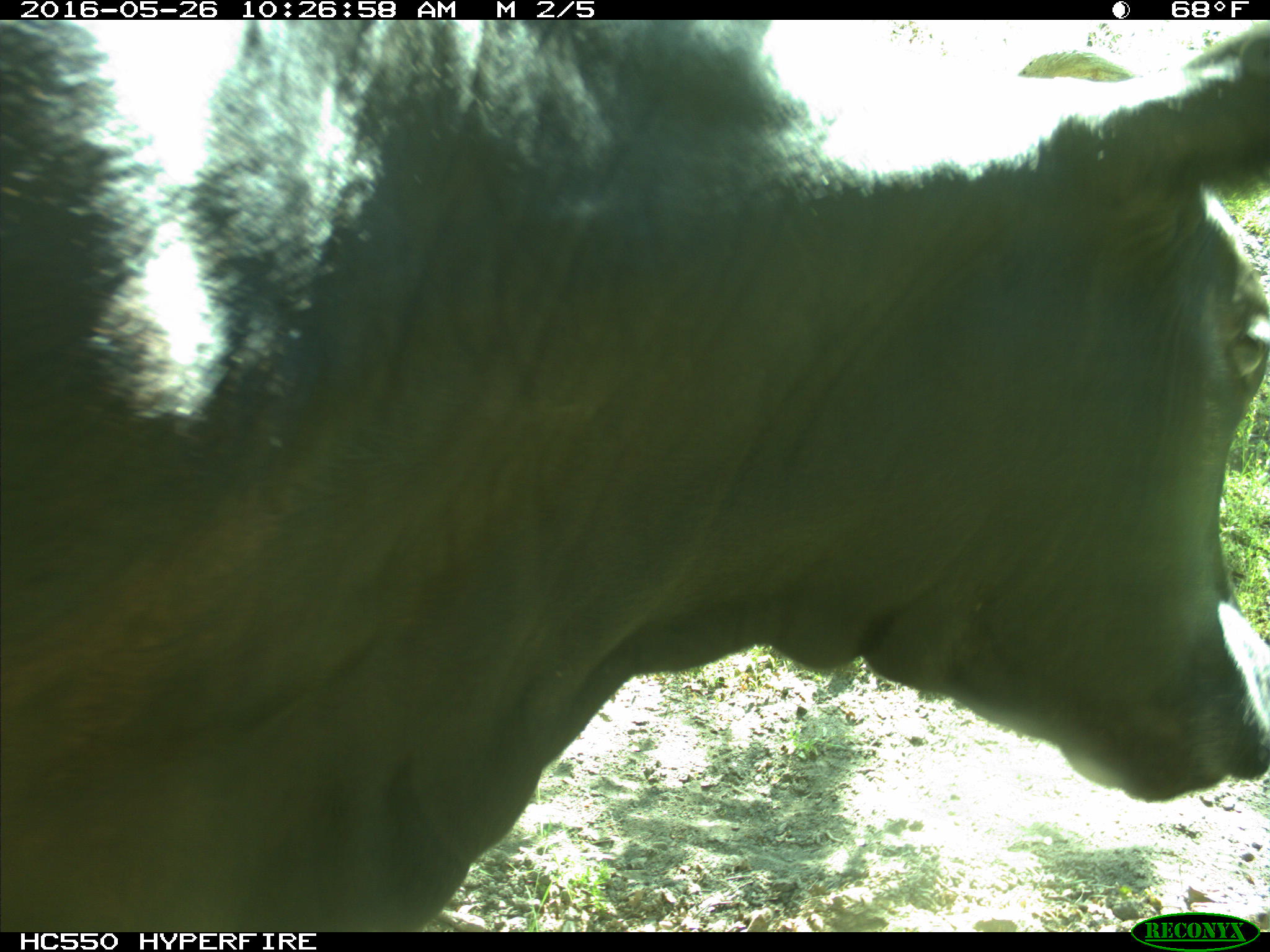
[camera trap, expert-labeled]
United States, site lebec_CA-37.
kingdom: Animalia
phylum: Chordata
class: Mammalia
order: Artiodactyla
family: Bovidae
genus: Bos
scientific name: Bos taurus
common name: domestic cow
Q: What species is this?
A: Bos taurus (domestic cow).